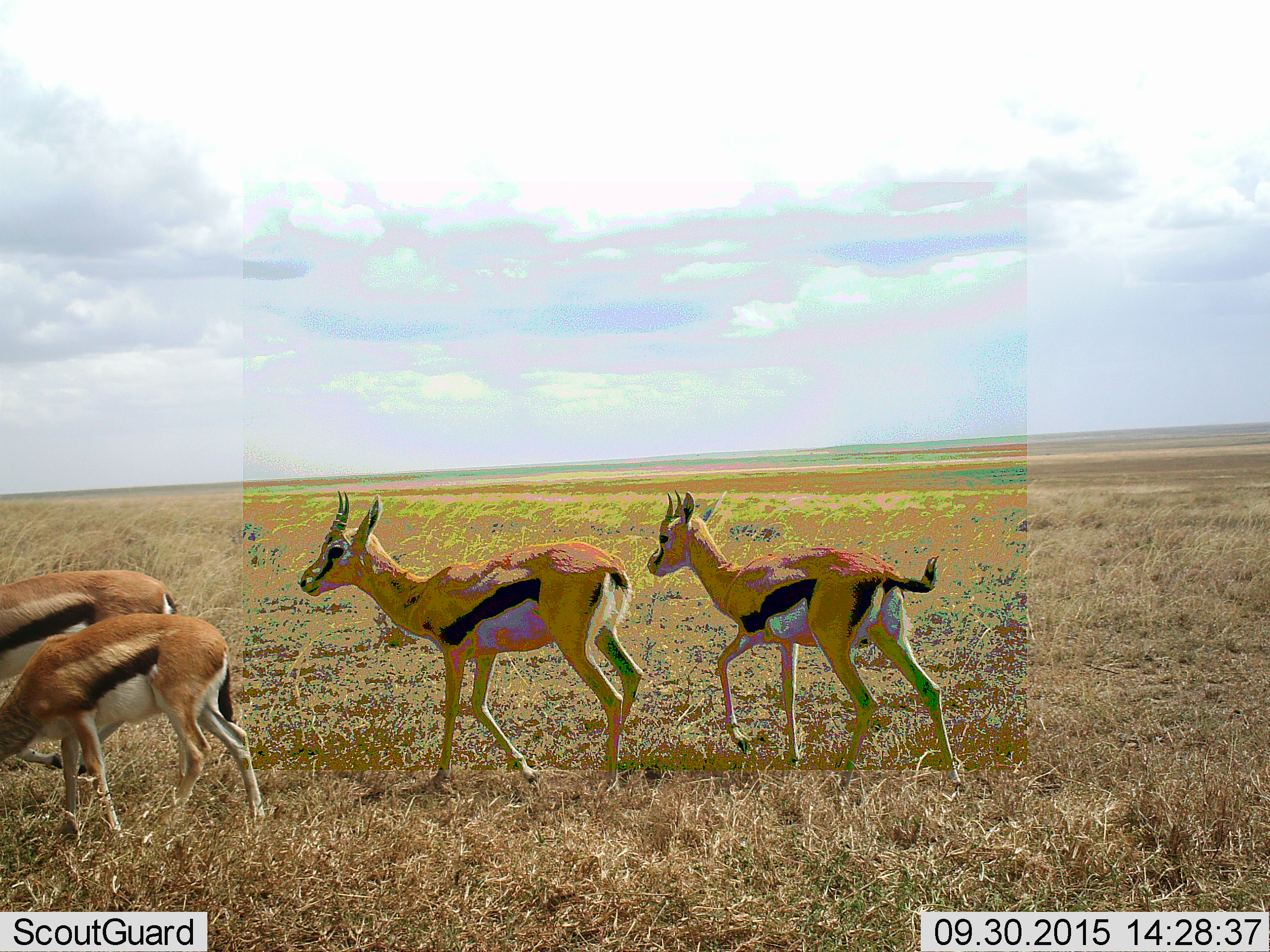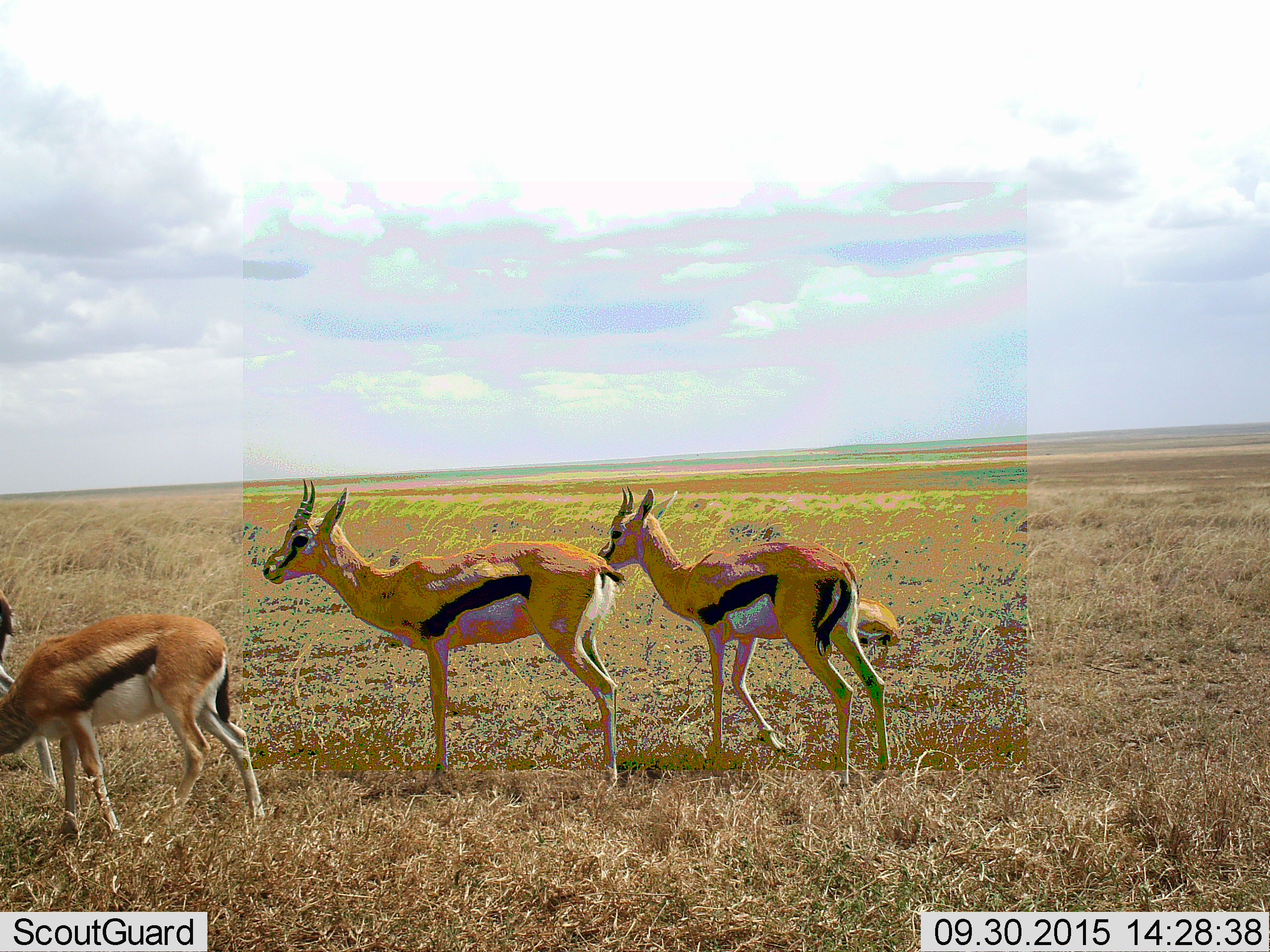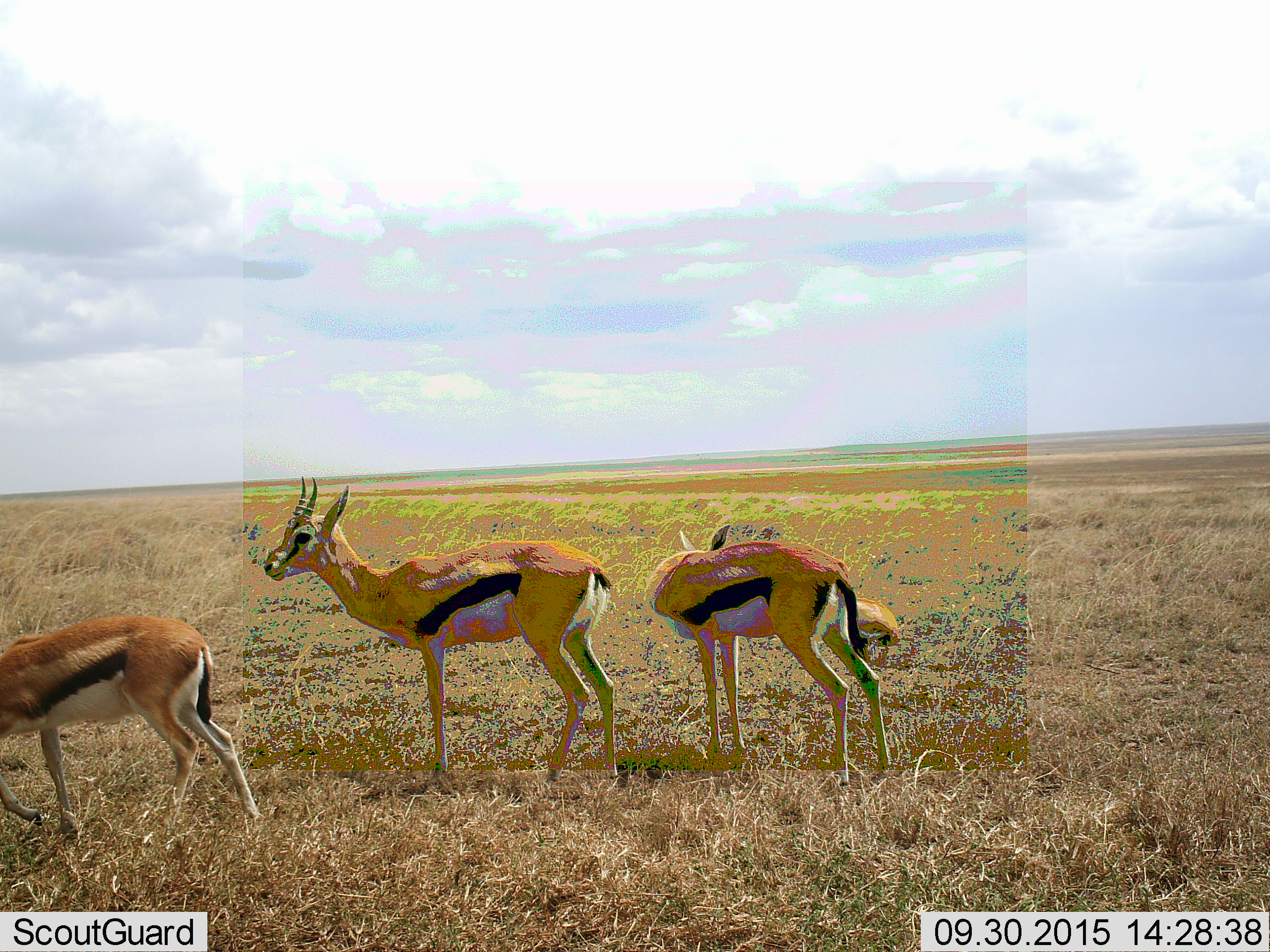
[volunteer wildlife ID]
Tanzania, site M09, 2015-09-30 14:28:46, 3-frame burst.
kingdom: Animalia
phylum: Chordata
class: Mammalia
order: Artiodactyla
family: Bovidae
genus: Eudorcas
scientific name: Eudorcas thomsonii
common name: thomson's gazelle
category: gazellethomsons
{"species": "gazellethomsons (thomson's gazelle) (Eudorcas thomsonii)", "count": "4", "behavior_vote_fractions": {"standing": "56%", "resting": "22%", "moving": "67%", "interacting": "0%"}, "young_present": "22%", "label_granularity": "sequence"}